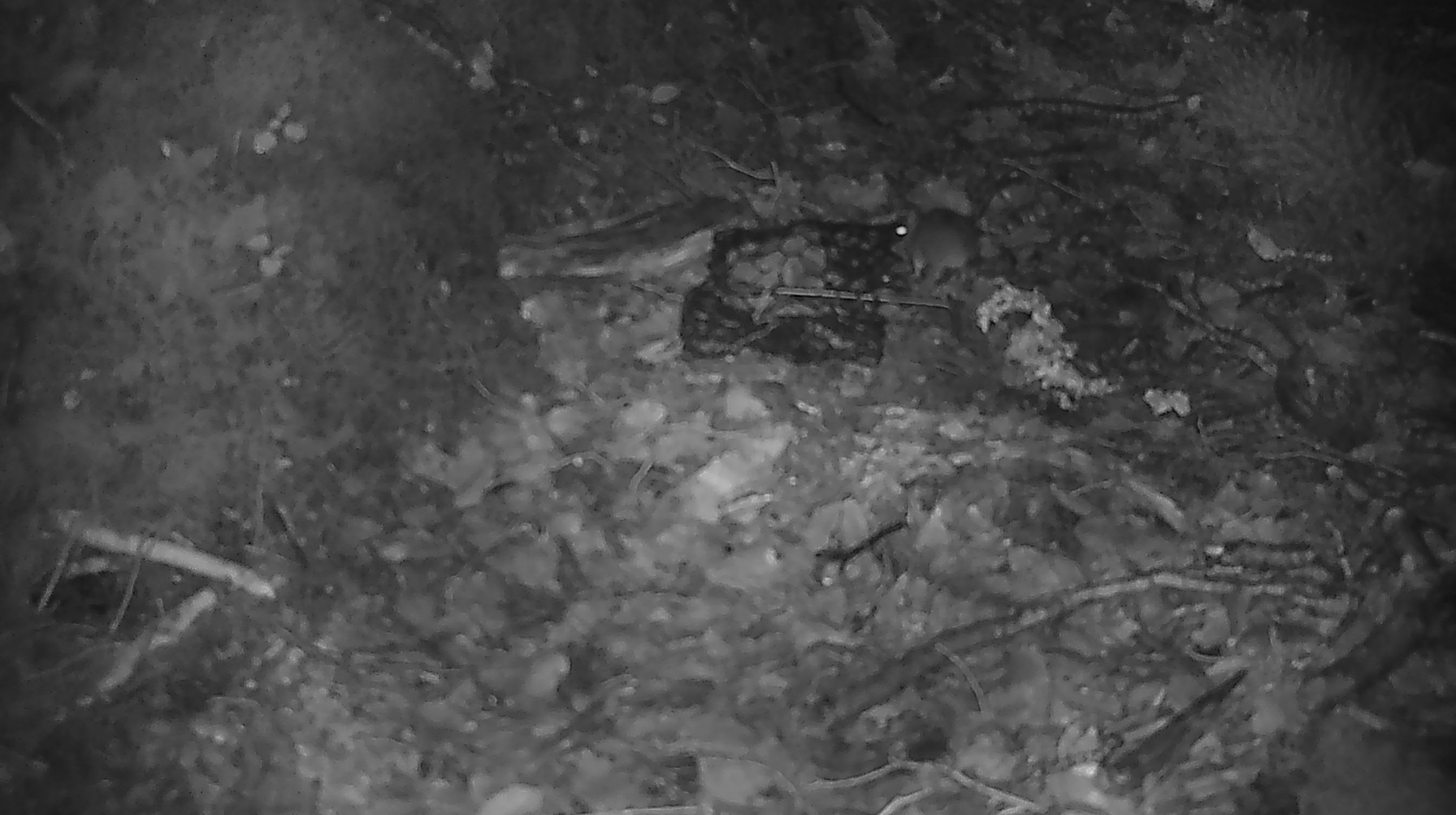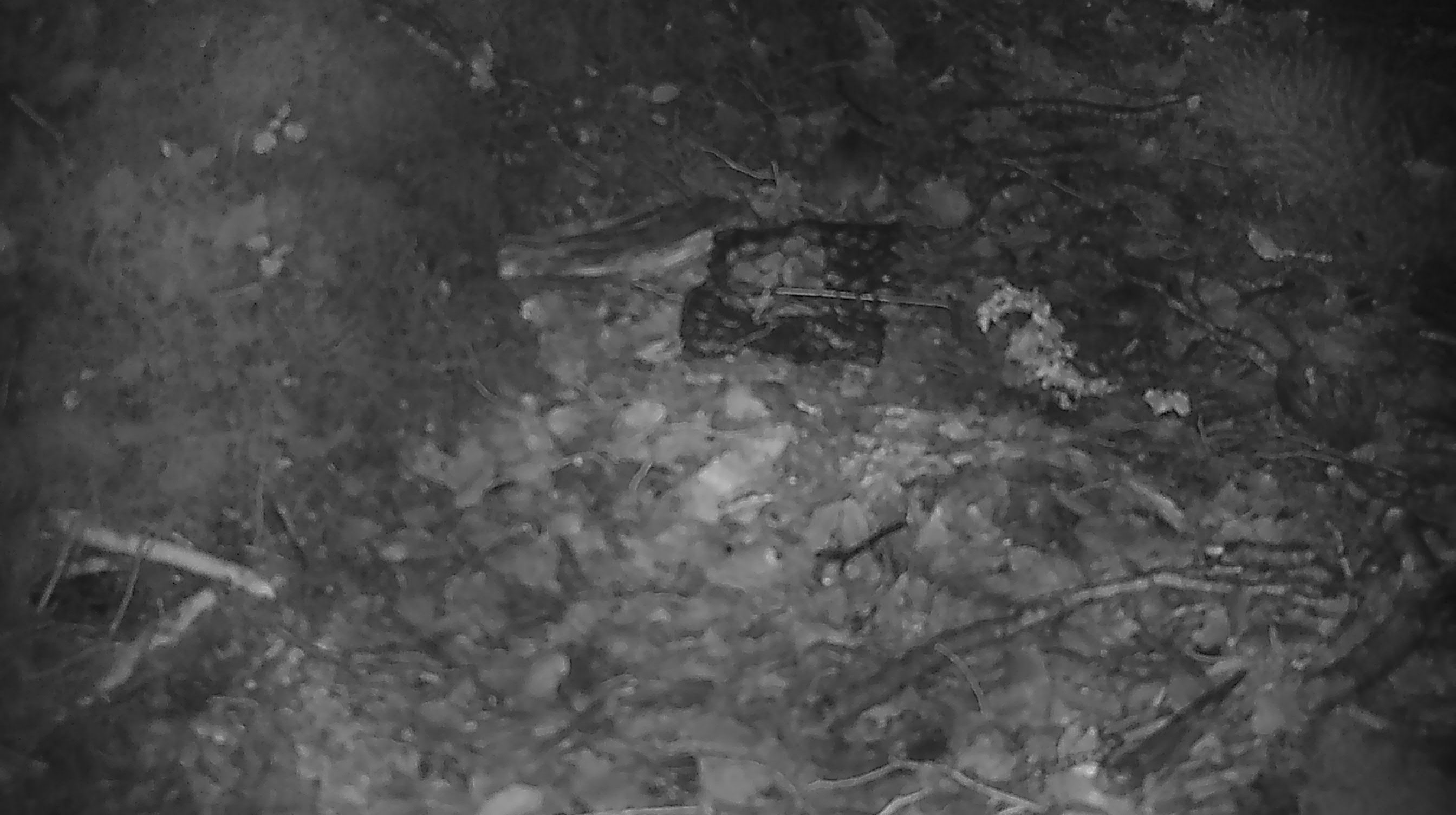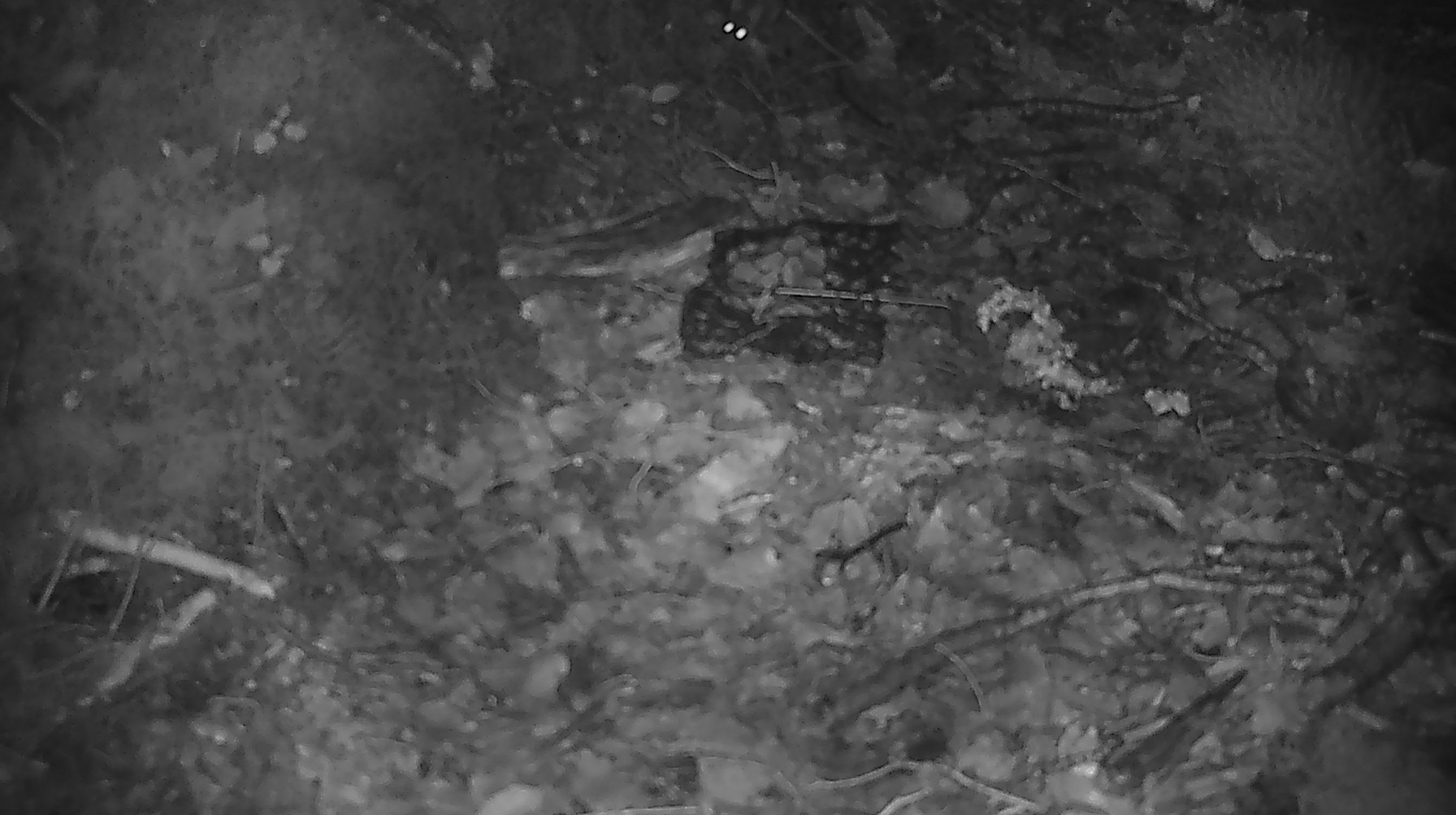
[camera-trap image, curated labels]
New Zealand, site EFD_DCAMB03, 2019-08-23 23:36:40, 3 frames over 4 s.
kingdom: Animalia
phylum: Chordata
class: Mammalia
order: Rodentia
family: Muridae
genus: Mus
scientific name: Mus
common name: mouse